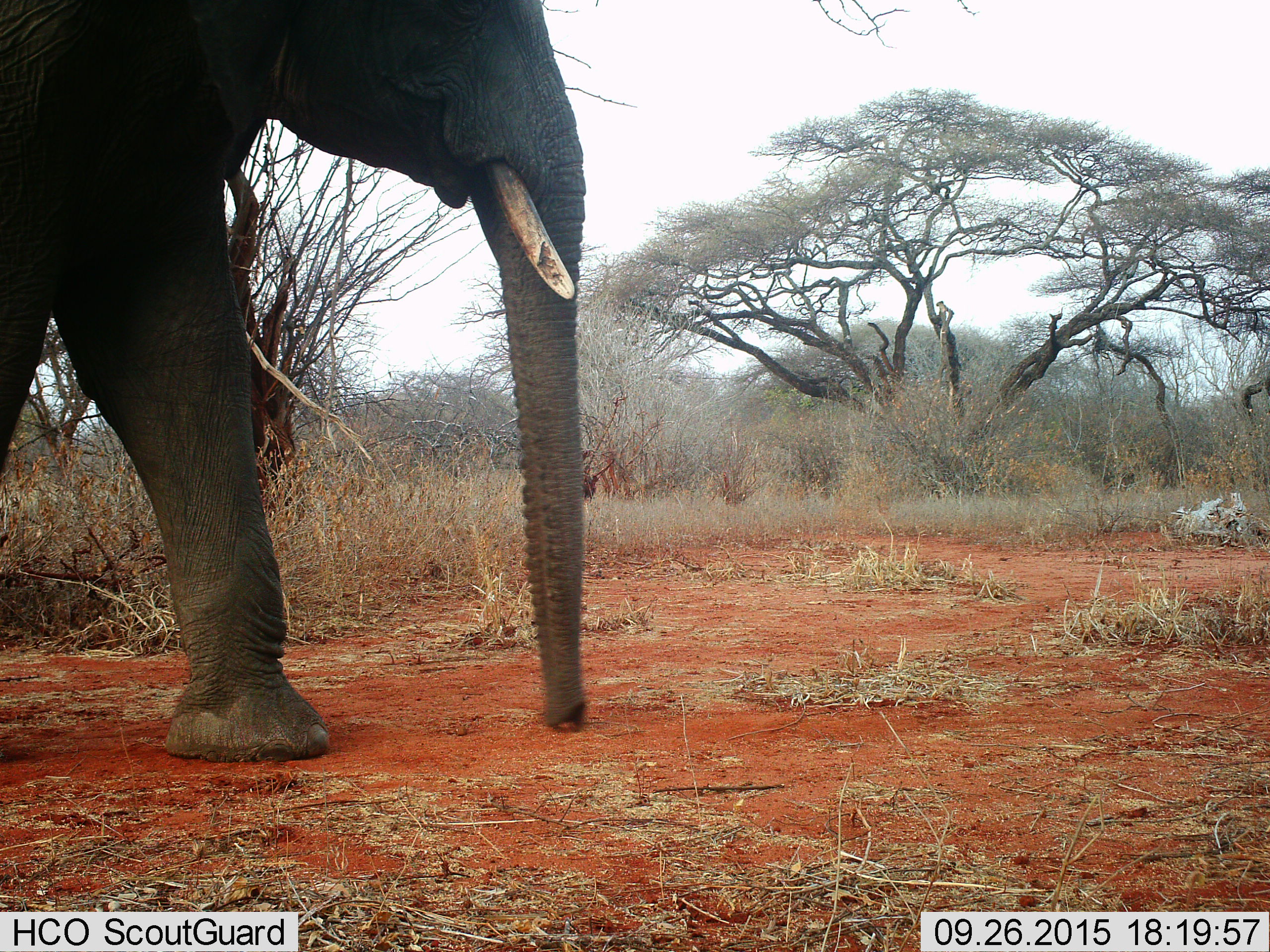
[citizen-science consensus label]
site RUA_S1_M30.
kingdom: Animalia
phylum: Chordata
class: Mammalia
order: Proboscidea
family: Elephantidae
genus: Loxodonta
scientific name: Loxodonta africana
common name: african bush elephant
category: elephant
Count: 1.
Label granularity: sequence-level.